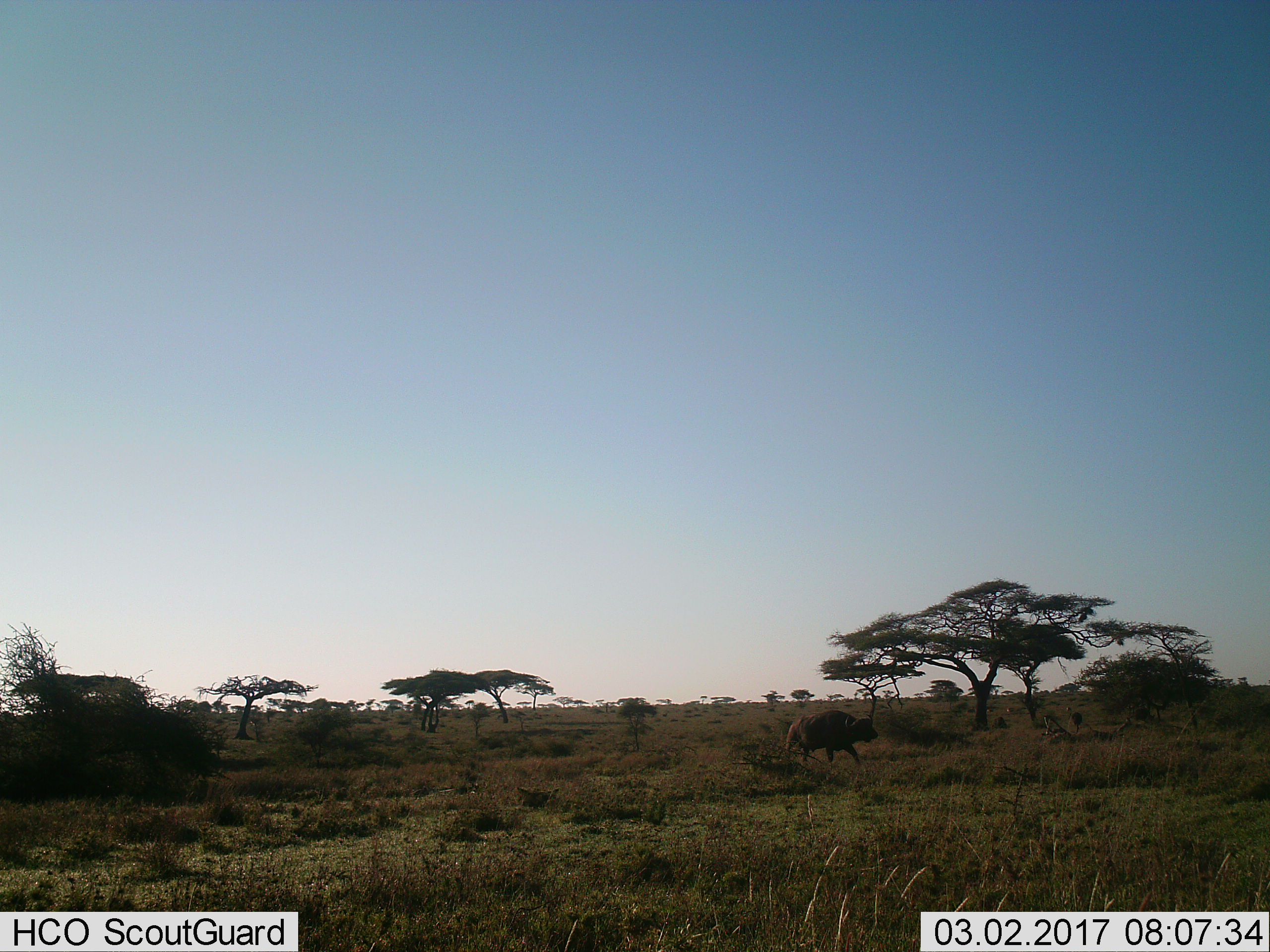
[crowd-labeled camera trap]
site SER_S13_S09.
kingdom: Animalia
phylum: Chordata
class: Mammalia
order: Artiodactyla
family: Bovidae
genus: Syncerus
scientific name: Syncerus caffer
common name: african buffalo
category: buffalo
Buffalo (african buffalo) (Syncerus caffer), count 1. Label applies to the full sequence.